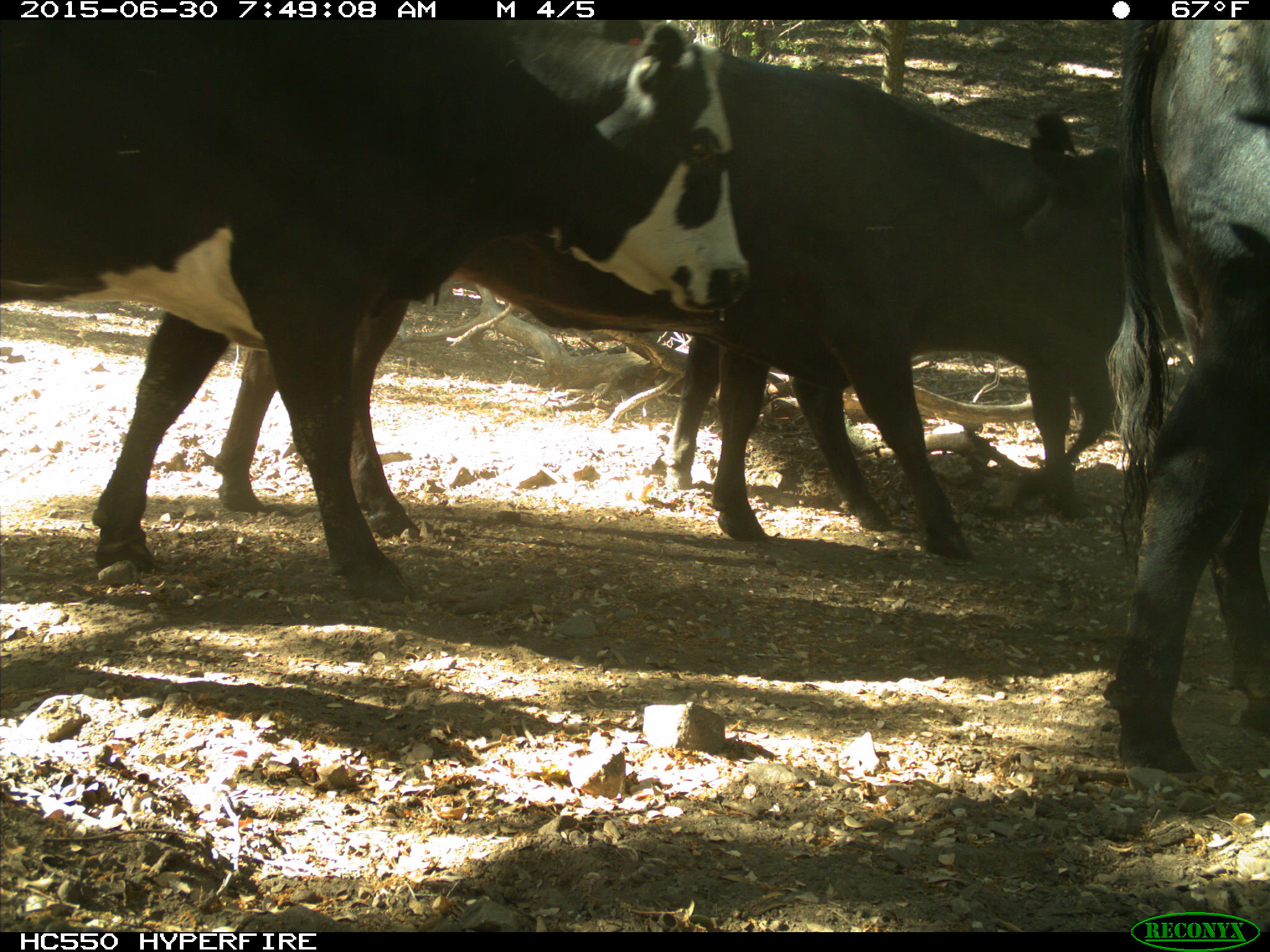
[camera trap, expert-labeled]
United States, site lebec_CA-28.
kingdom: Animalia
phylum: Chordata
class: Mammalia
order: Artiodactyla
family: Bovidae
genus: Bos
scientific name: Bos taurus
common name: domestic cow